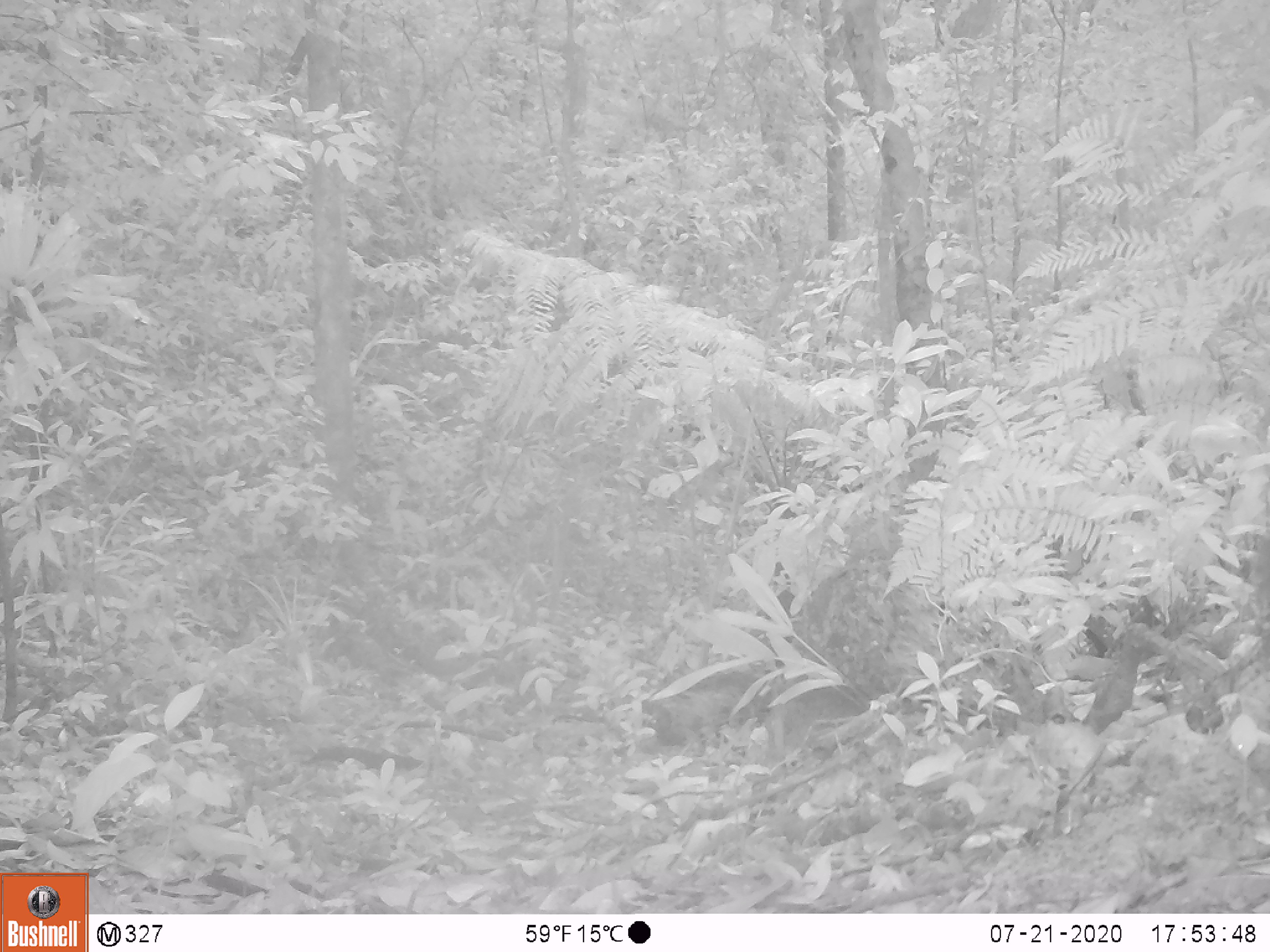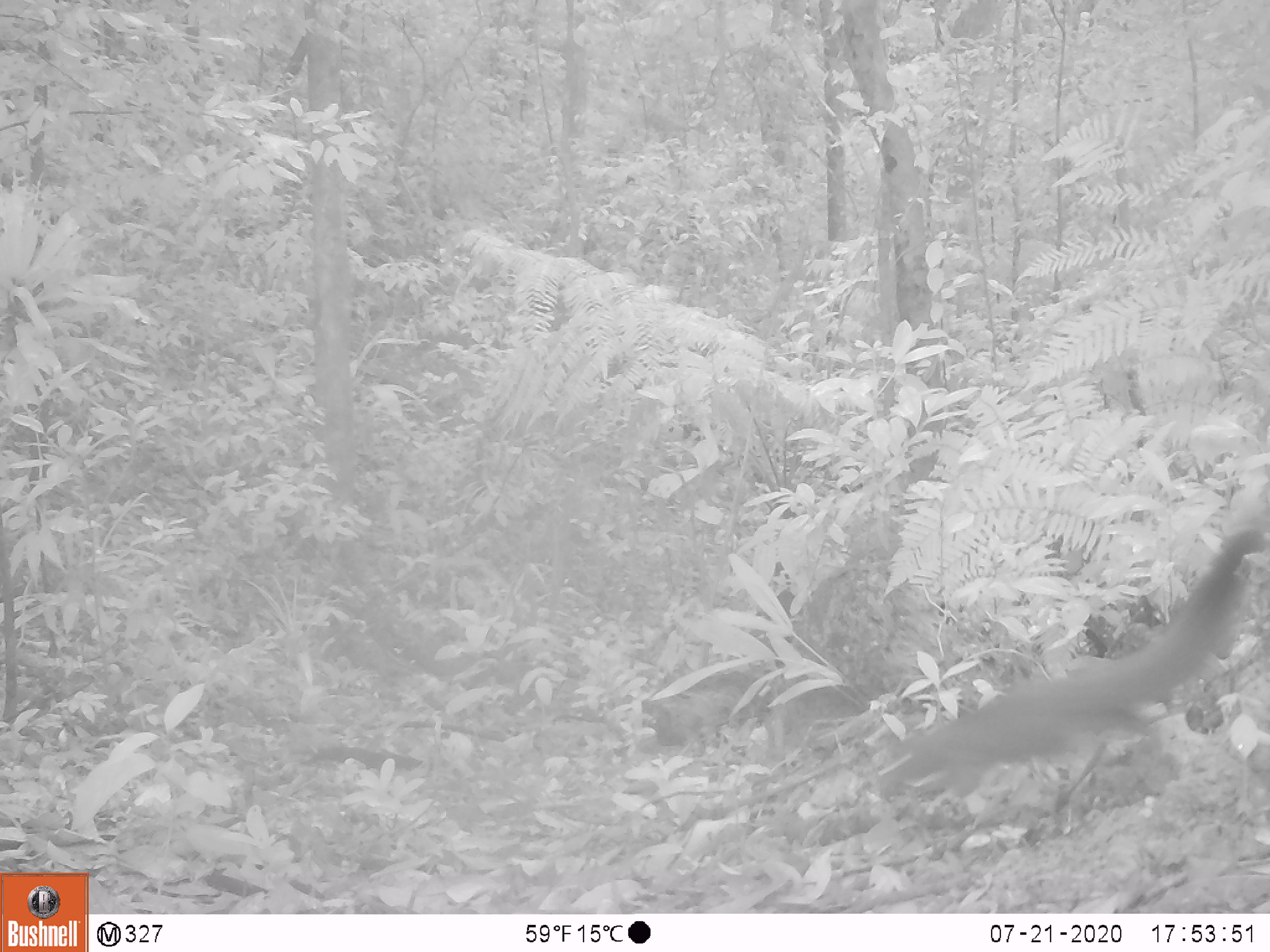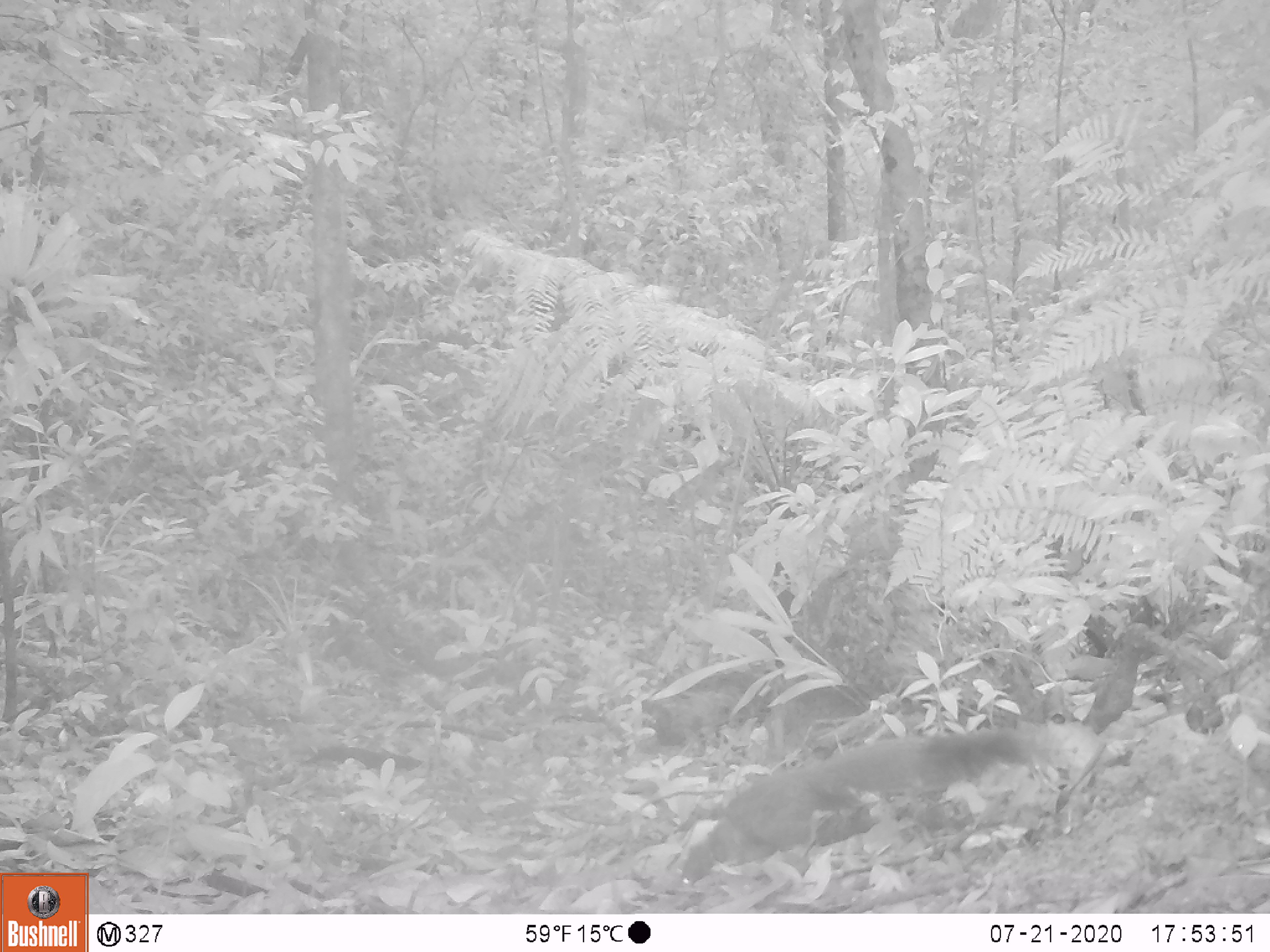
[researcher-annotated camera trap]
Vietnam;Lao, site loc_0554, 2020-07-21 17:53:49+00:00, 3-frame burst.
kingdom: Animalia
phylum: Chordata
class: Mammalia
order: Rodentia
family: Sciuridae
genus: Callosciurus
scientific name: Callosciurus erythraeus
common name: pallas's squirrel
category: pallass squirrel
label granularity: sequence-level